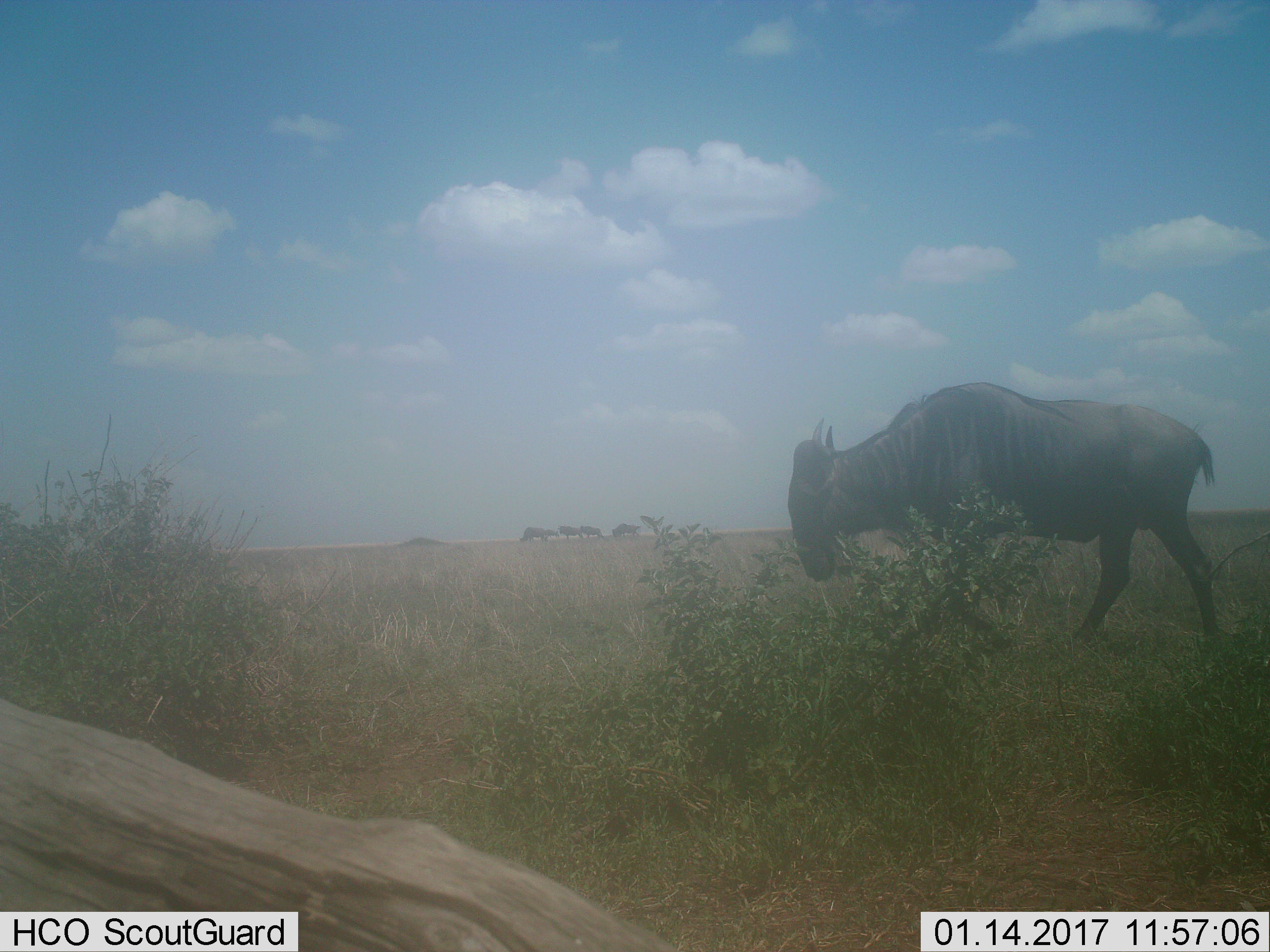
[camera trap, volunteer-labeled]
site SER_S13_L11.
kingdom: Animalia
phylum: Chordata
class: Mammalia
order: Artiodactyla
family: Bovidae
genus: Connochaetes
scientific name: Connochaetes taurinus taurinus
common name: blue wildebeest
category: wildebeestblue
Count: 1.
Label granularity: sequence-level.